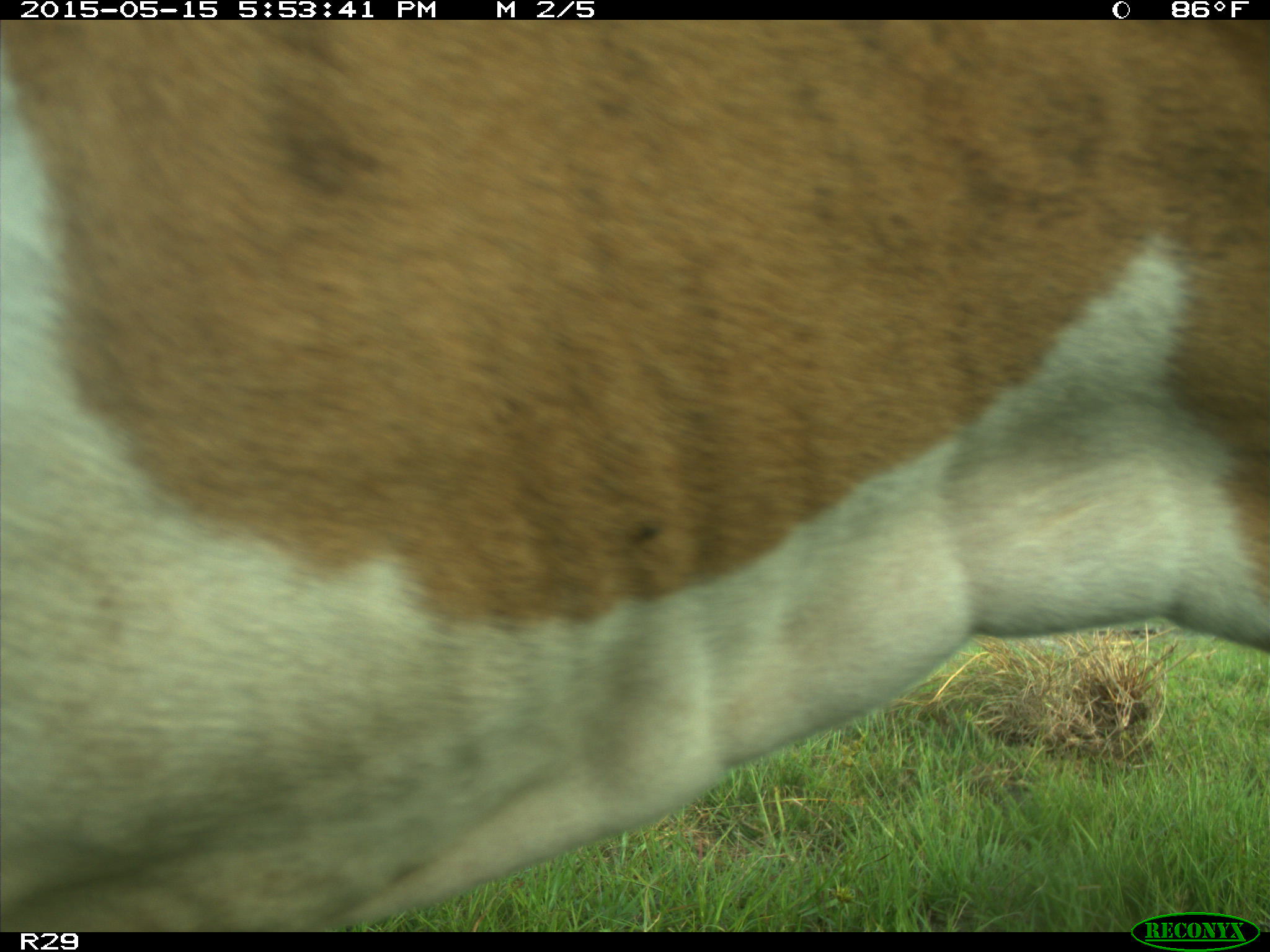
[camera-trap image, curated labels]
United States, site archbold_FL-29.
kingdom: Animalia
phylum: Chordata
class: Mammalia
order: Artiodactyla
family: Bovidae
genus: Bos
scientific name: Bos taurus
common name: domestic cow